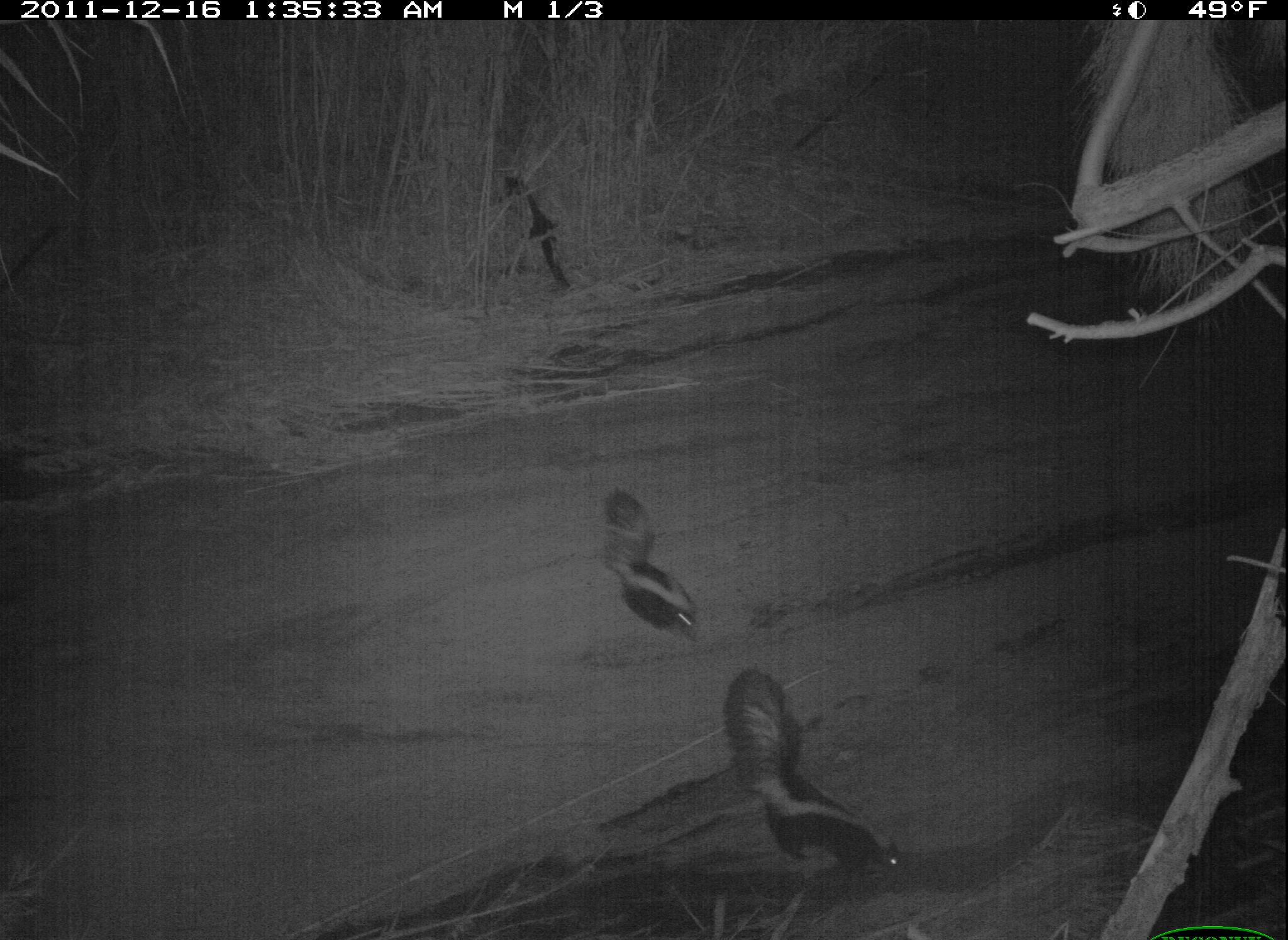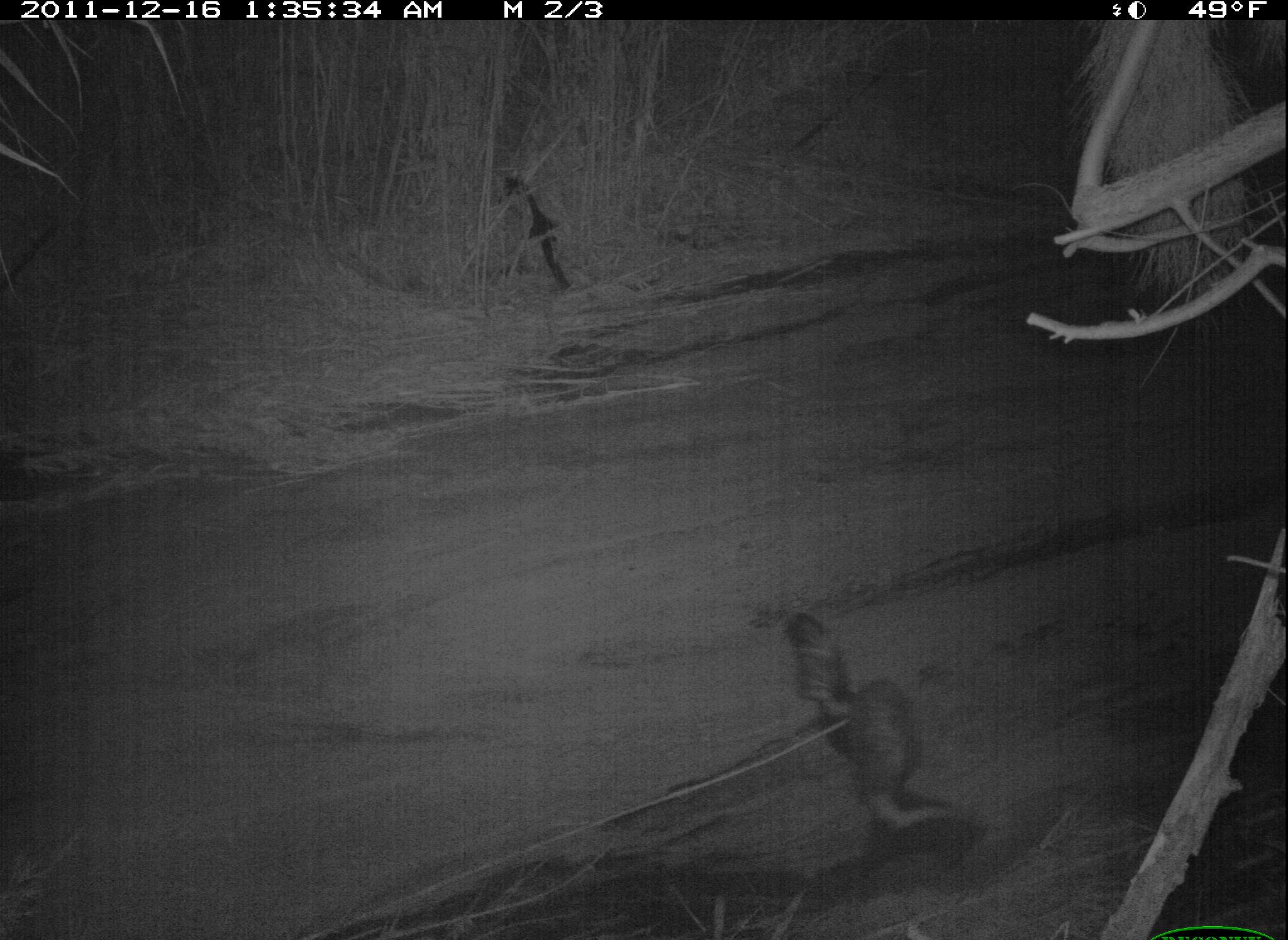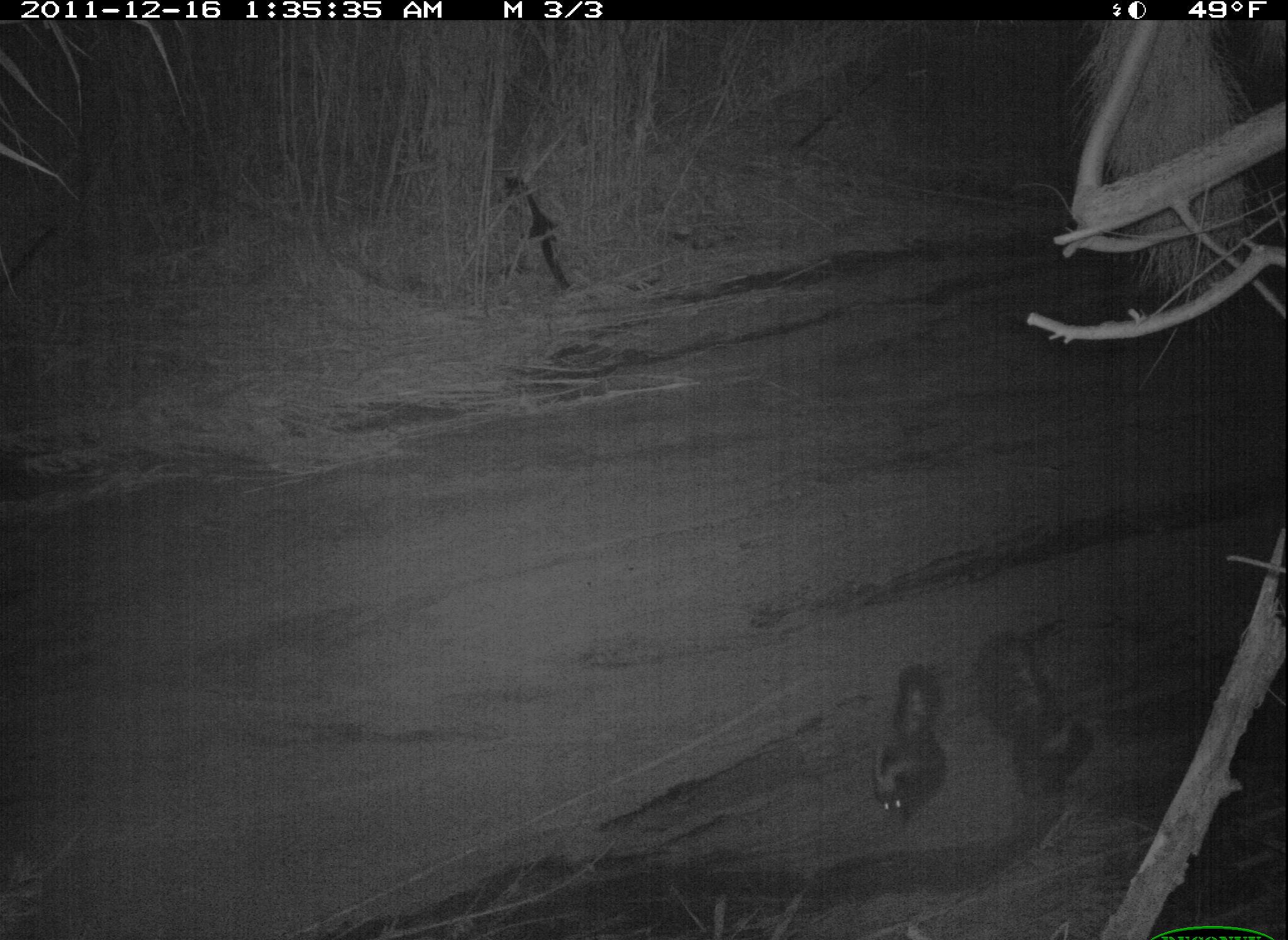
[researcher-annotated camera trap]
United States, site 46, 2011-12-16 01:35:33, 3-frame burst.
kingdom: Animalia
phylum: Chordata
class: Mammalia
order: Carnivora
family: Mephitidae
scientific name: Mephitidae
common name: skunk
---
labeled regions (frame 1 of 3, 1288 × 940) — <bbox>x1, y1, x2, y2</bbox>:
skunk: <bbox>718, 664, 918, 886</bbox>; <bbox>589, 480, 710, 646</bbox>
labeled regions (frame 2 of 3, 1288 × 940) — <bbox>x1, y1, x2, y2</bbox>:
skunk: <bbox>764, 585, 999, 886</bbox>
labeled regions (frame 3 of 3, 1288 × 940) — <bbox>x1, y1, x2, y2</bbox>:
skunk: <bbox>972, 625, 1104, 807</bbox>; <bbox>869, 664, 956, 831</bbox>